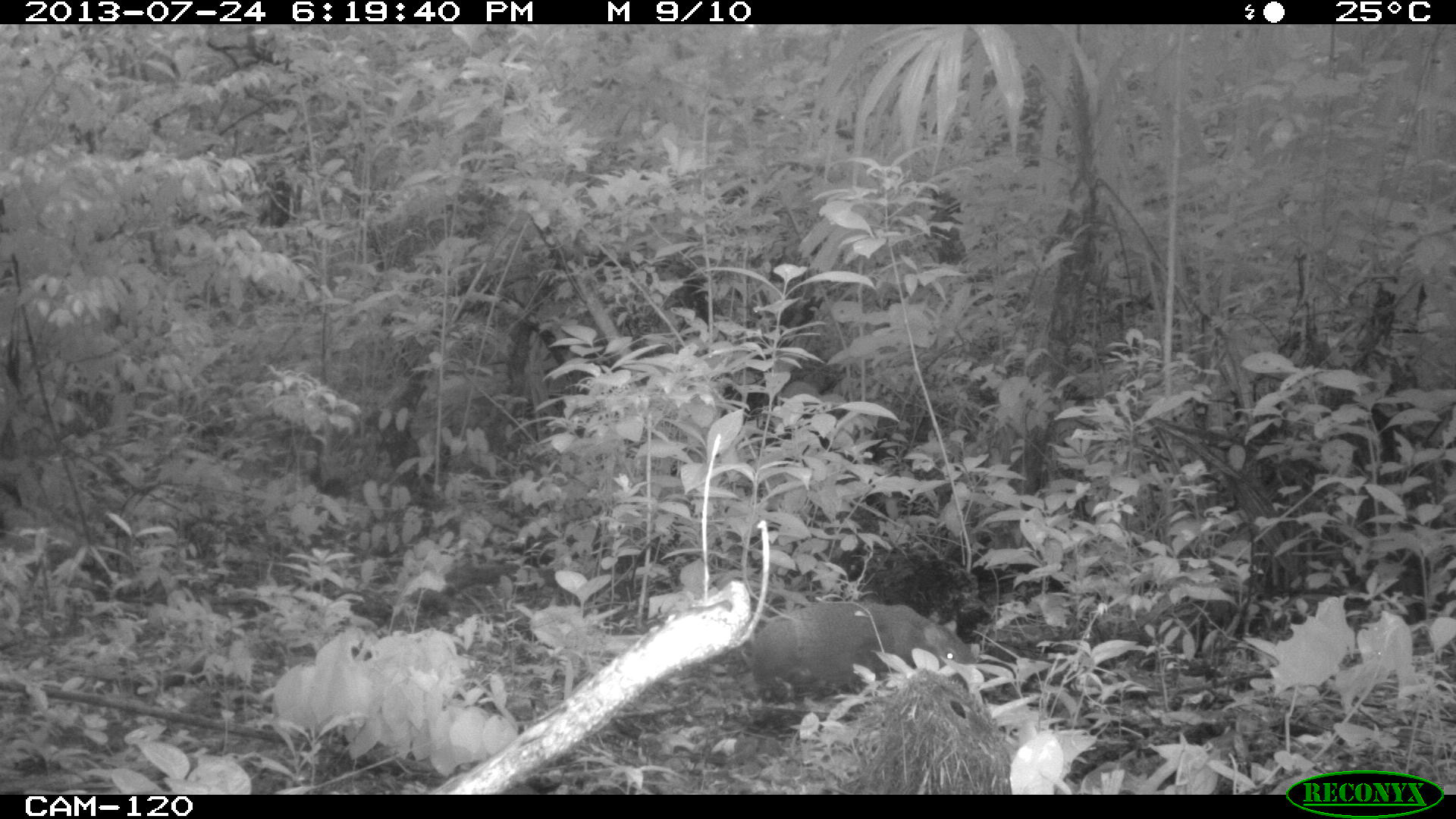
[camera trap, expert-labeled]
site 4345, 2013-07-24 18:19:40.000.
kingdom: Animalia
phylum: Chordata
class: Mammalia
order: Rodentia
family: Dasyproctidae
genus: Dasyprocta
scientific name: Dasyprocta punctata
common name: central american agouti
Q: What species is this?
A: Dasyprocta punctata (central american agouti).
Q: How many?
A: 1.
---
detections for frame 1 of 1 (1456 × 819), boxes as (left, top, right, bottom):
dasyprocta punctata: (751, 600, 979, 703)